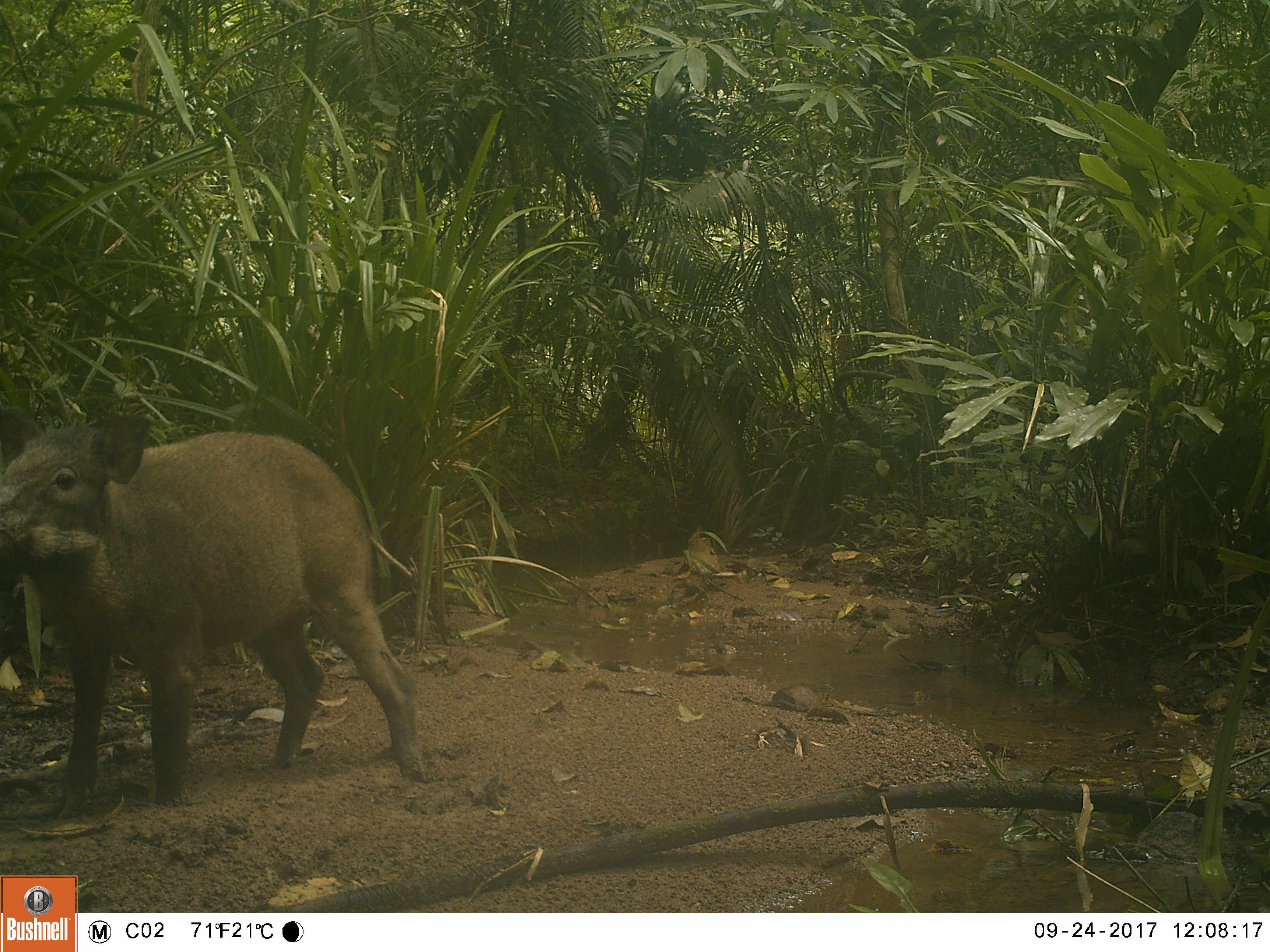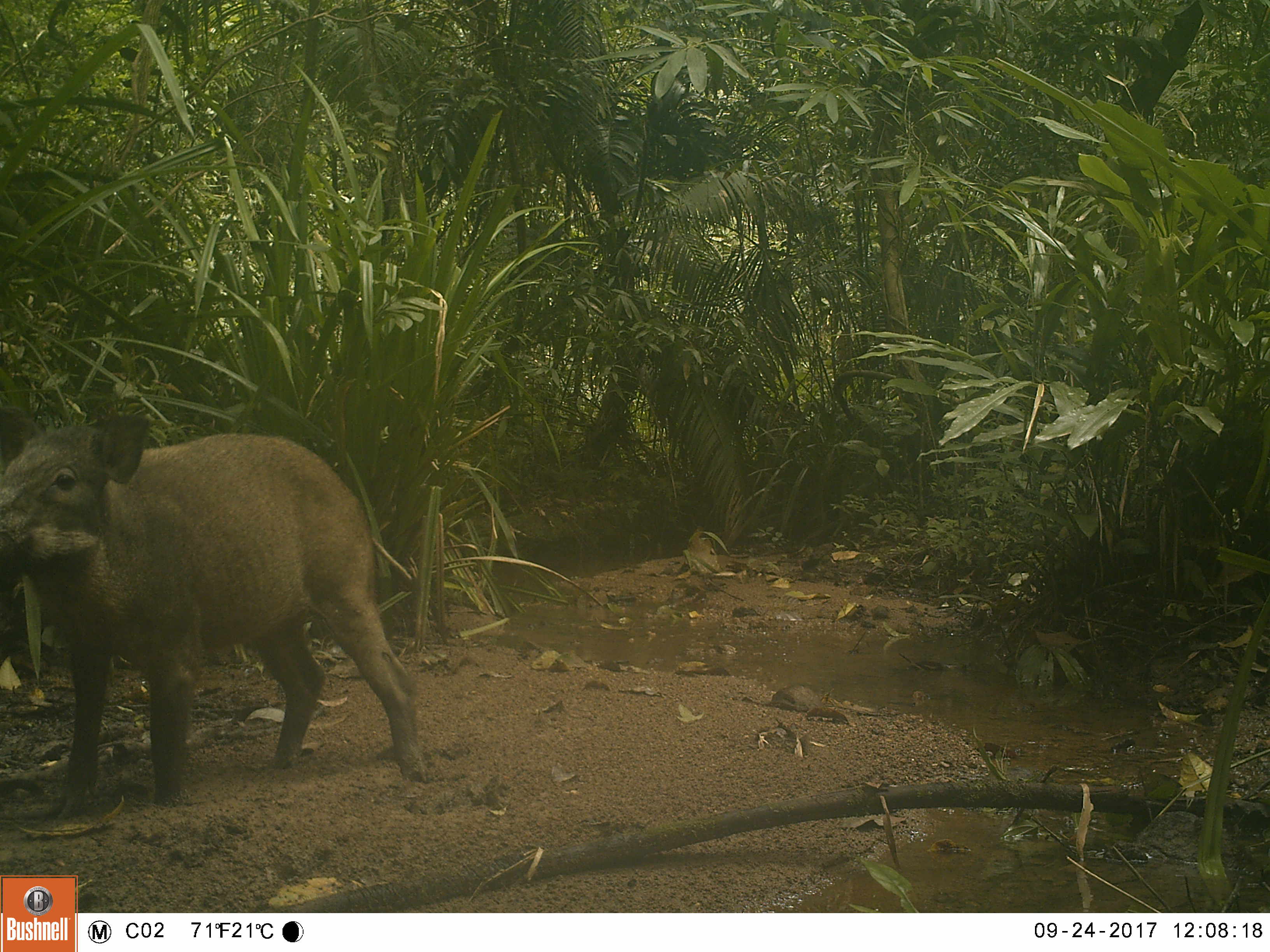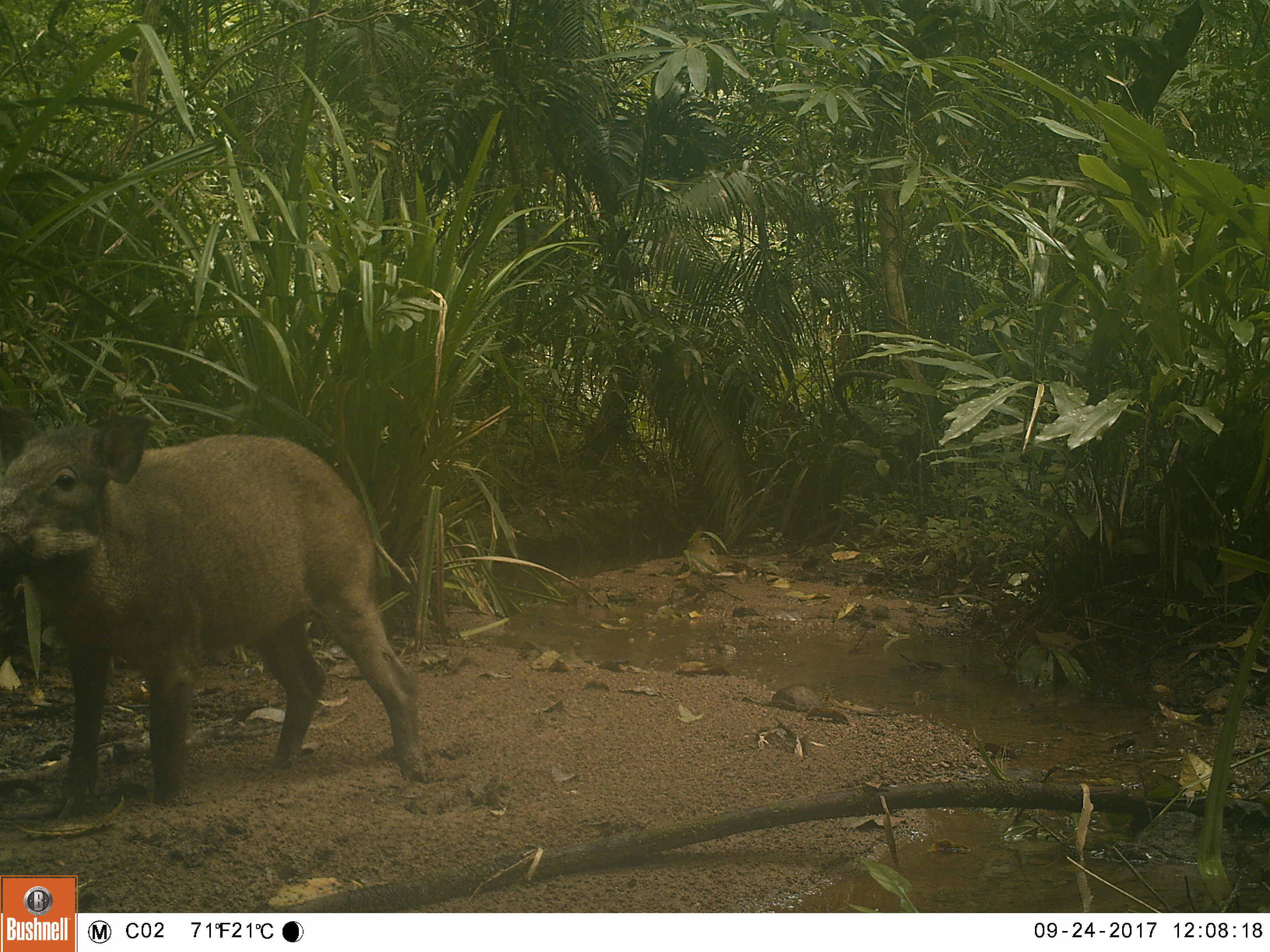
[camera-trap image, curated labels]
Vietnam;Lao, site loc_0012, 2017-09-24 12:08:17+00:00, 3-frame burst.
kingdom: Animalia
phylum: Chordata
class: Mammalia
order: Artiodactyla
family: Suidae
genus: Sus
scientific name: Sus scrofa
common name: eurasian wild pig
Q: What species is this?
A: Eurasian wild pig (Sus scrofa).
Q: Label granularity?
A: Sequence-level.